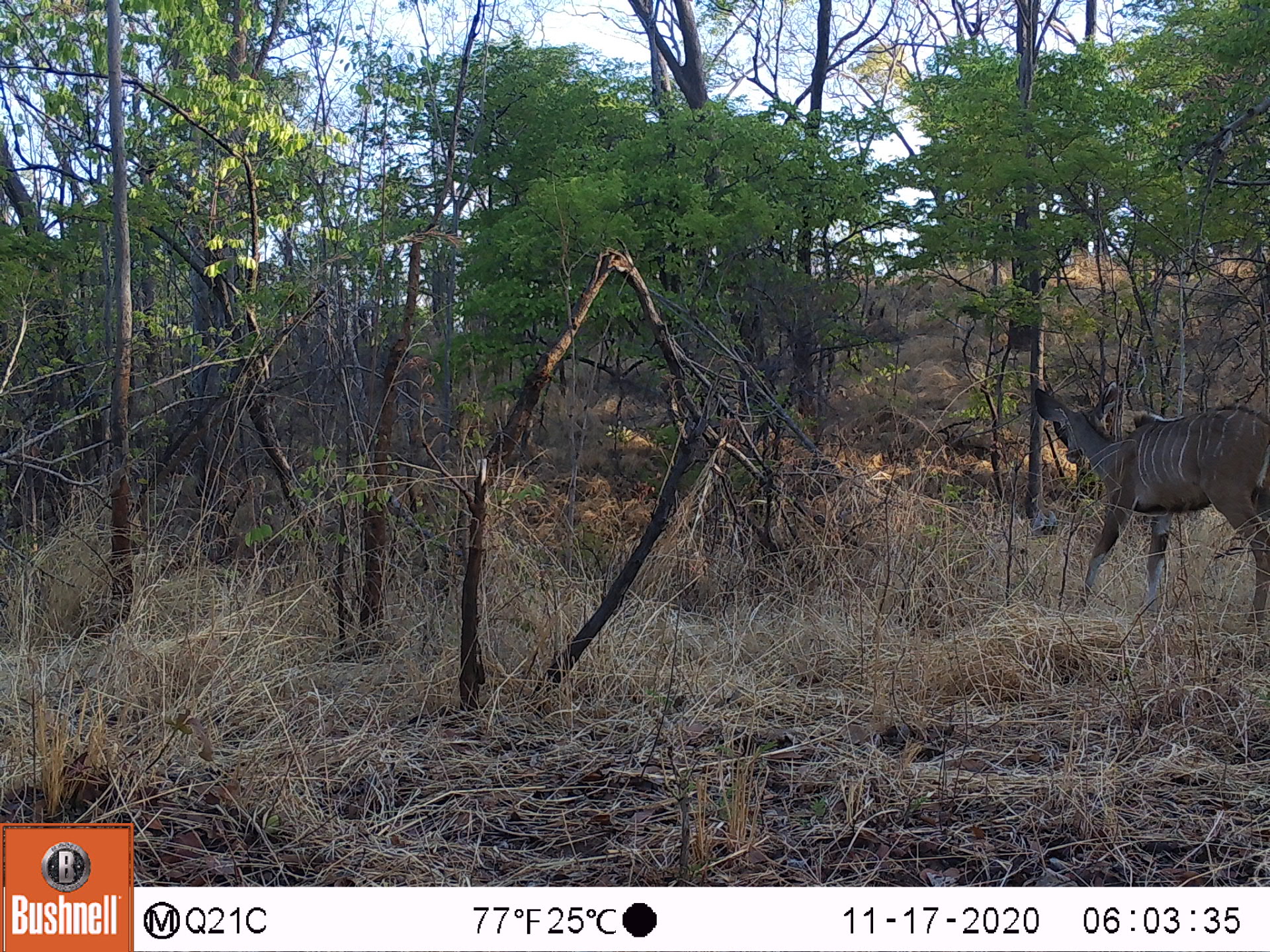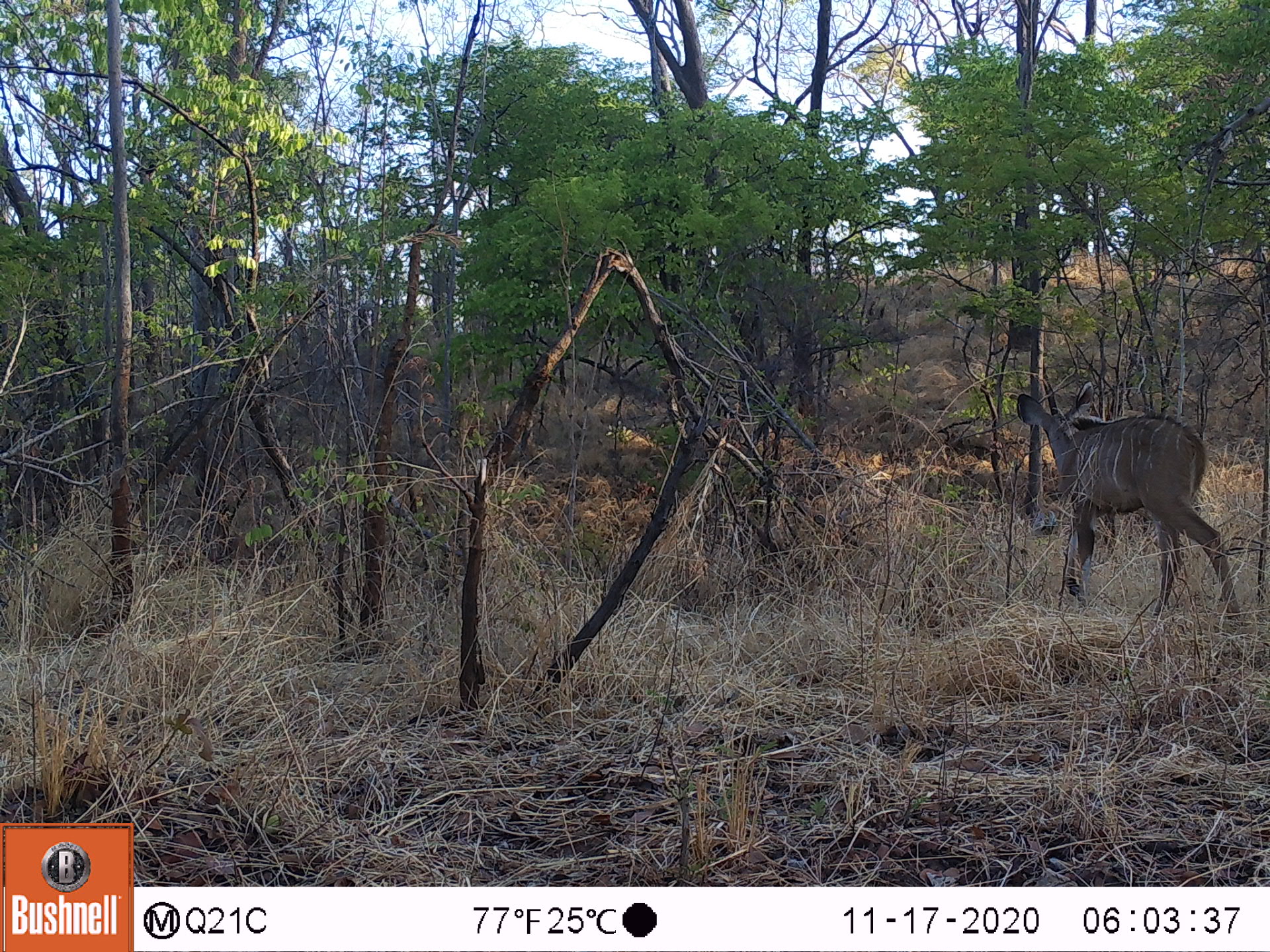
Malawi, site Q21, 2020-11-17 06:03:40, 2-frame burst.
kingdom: Animalia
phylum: Chordata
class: Mammalia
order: Artiodactyla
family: Bovidae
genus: Tragelaphus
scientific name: Tragelaphus strepsiceros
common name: greater kudu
Greater kudu (Tragelaphus strepsiceros), count 1.